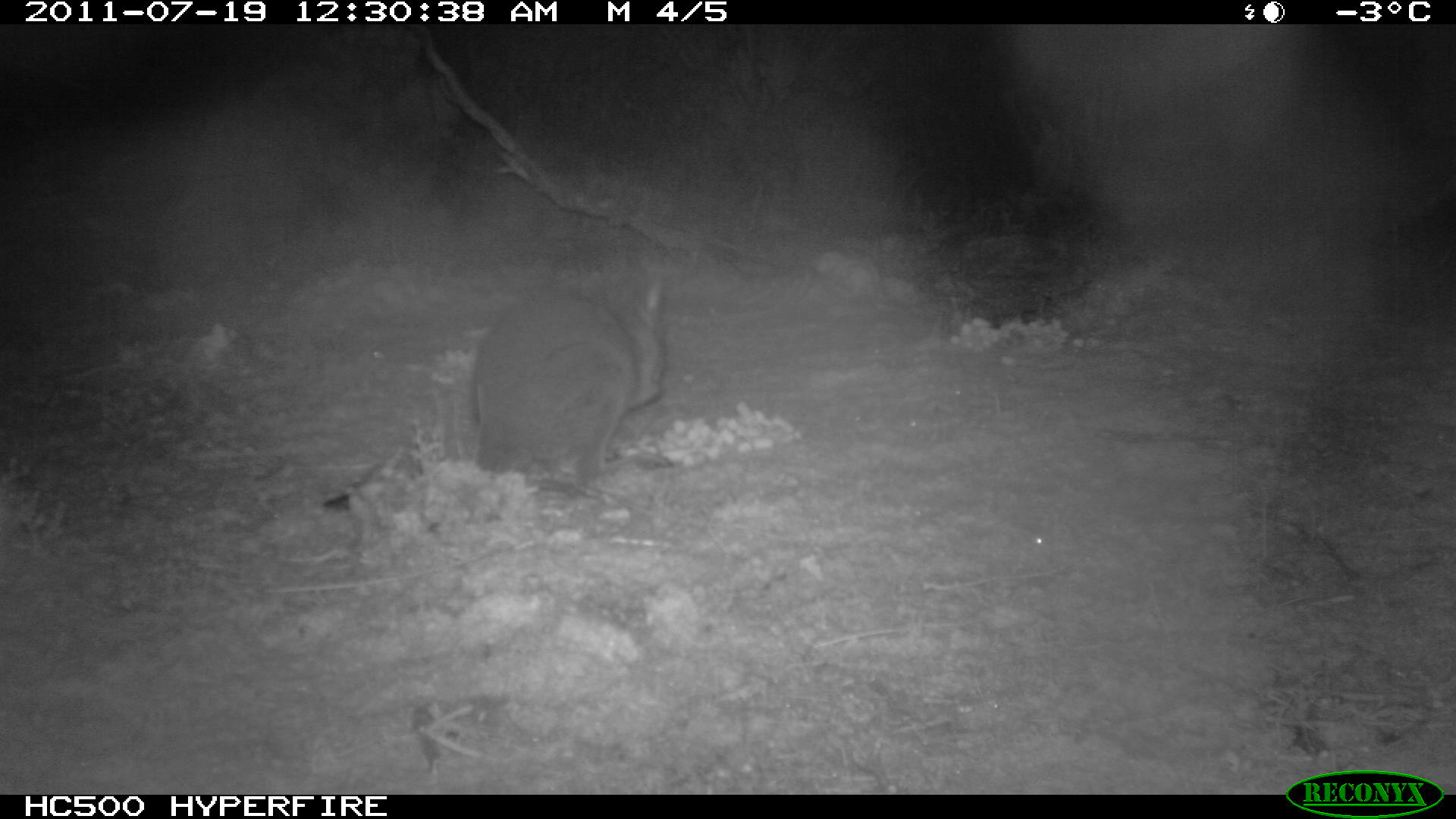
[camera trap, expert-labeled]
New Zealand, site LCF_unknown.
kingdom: Animalia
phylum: Chordata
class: Mammalia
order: Diprotodontia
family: Macropodidae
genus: Notamacropus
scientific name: Notamacropus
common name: wallaby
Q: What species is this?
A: Wallaby (Notamacropus).